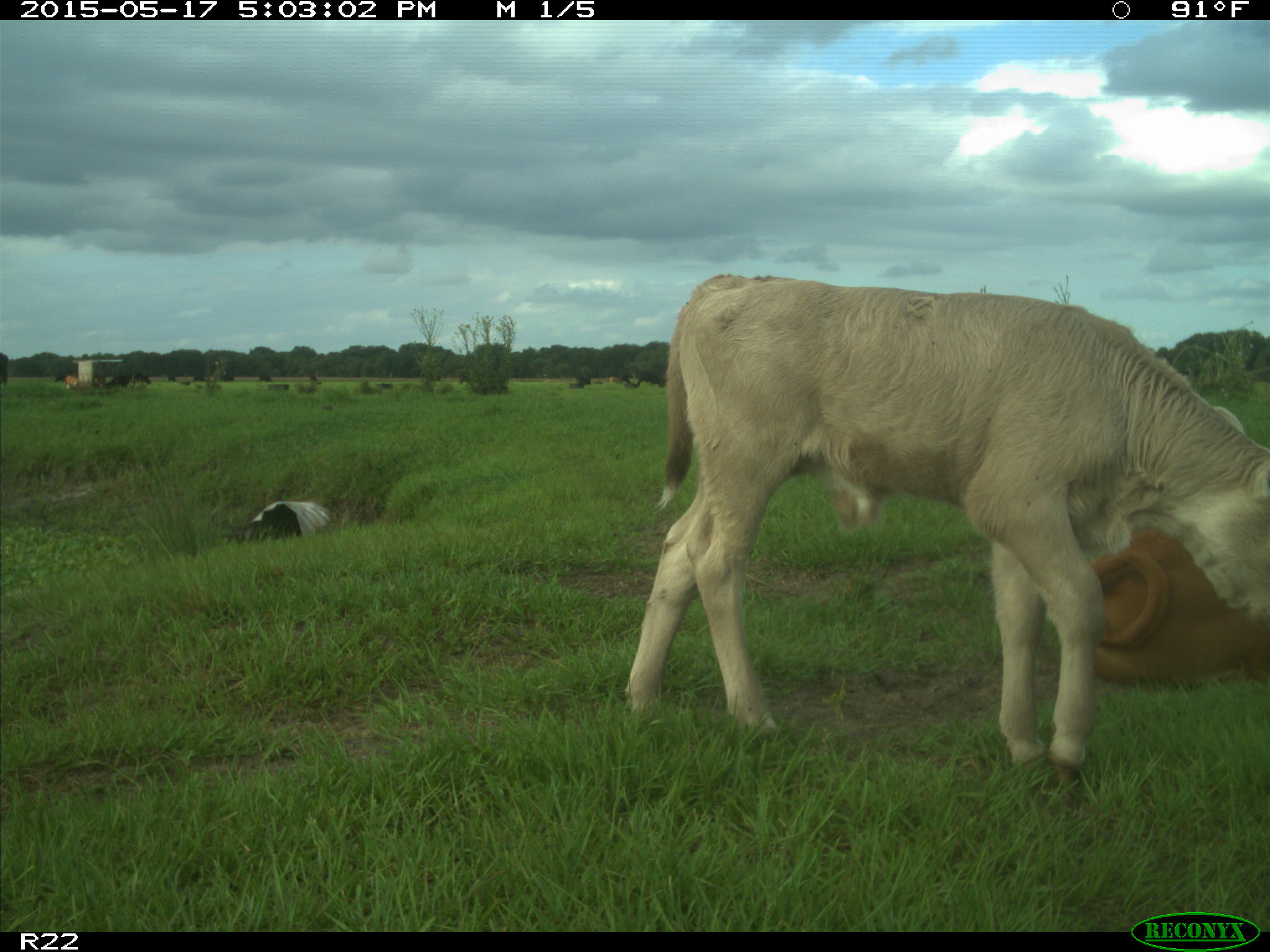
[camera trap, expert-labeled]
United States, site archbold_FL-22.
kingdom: Animalia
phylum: Chordata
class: Mammalia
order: Artiodactyla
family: Bovidae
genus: Bos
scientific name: Bos taurus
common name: domestic cow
Bos taurus (domestic cow).